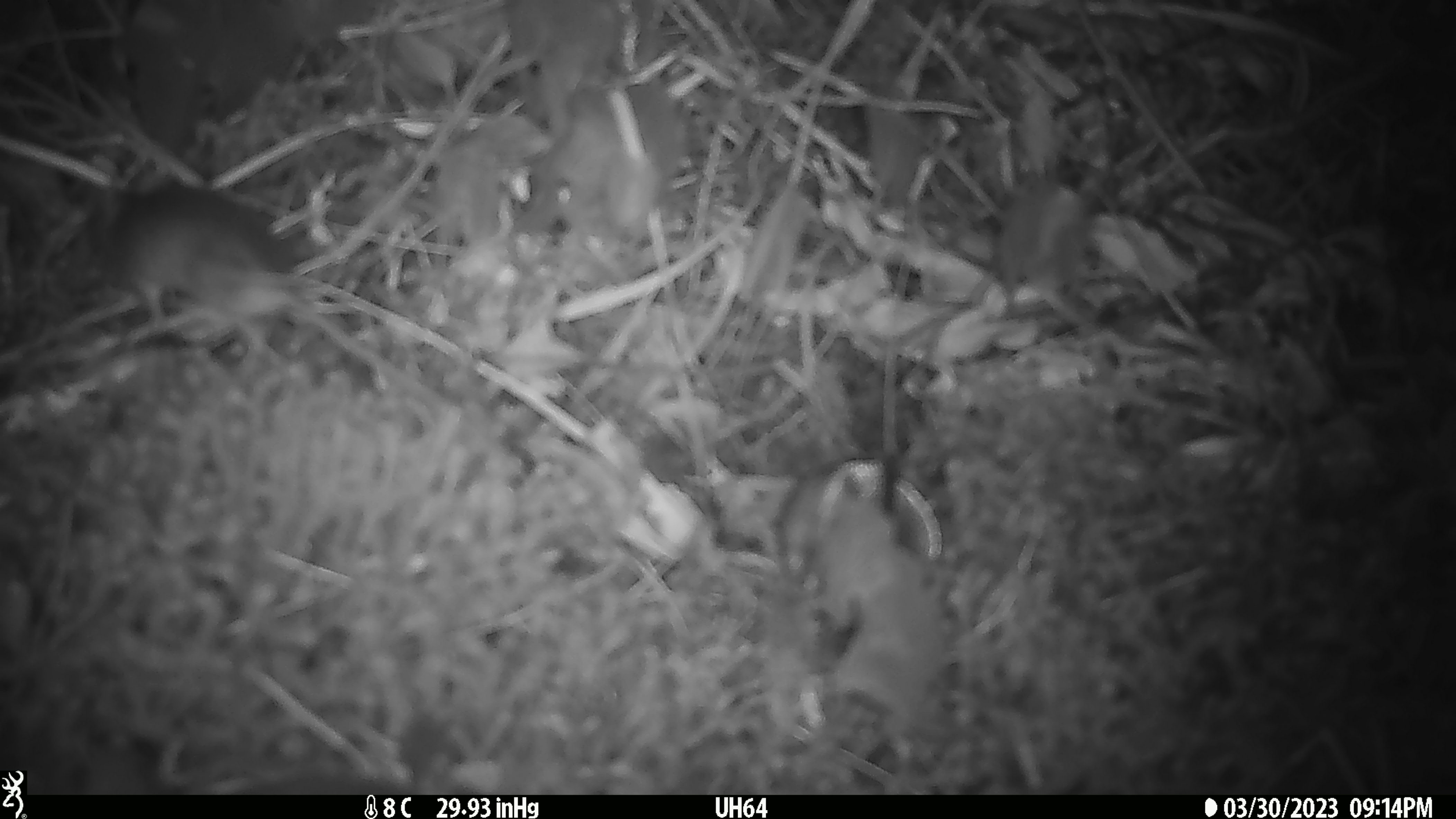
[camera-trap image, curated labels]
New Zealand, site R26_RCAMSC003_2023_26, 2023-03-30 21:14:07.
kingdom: Animalia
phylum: Chordata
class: Mammalia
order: Rodentia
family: Muridae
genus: Mus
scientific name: Mus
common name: mouse